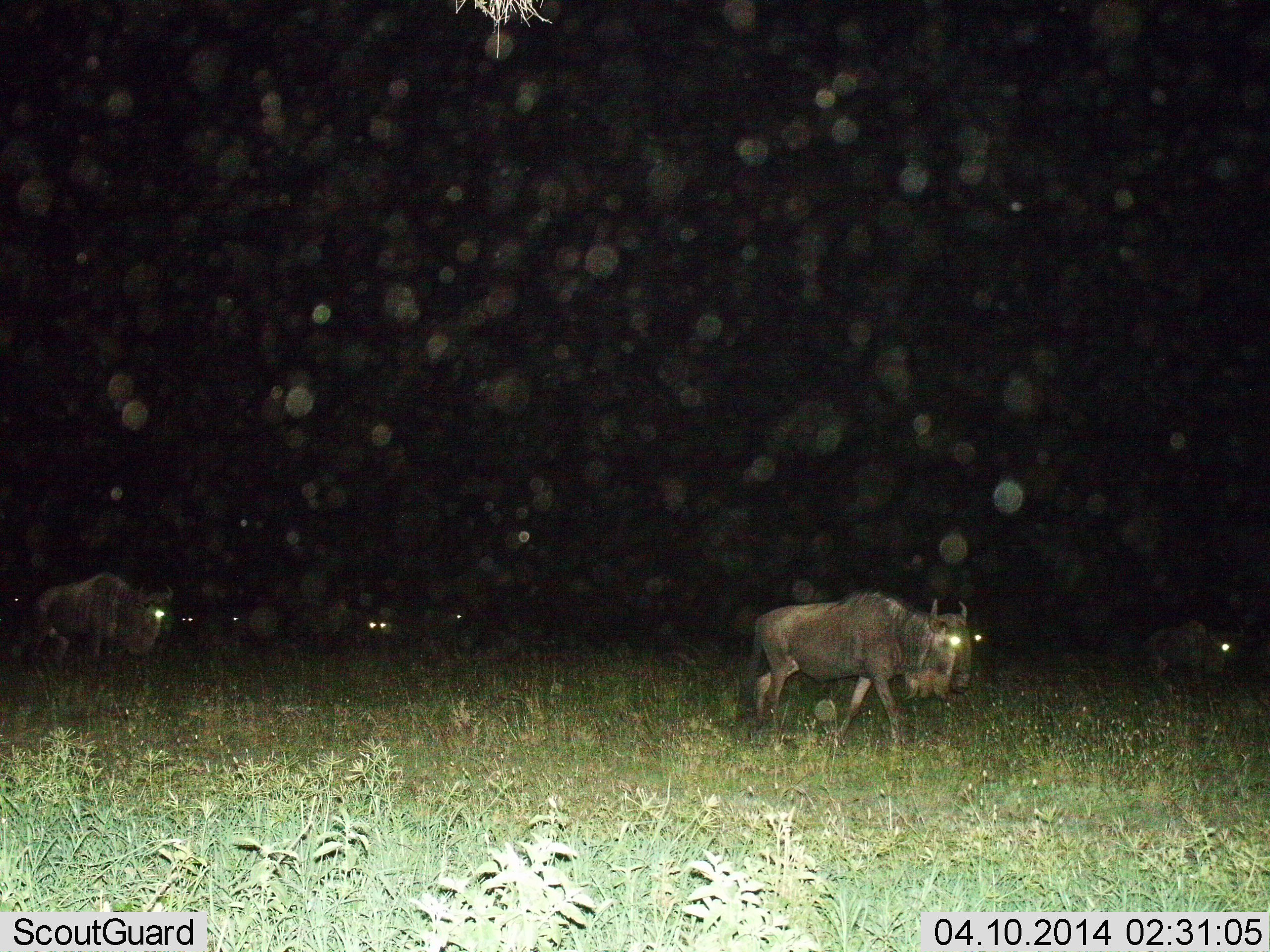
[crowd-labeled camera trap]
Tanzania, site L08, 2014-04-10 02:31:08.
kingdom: Animalia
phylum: Chordata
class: Mammalia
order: Artiodactyla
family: Bovidae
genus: Connochaetes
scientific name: Connochaetes taurinus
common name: blue wildebeest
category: wildebeest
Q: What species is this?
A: Wildebeest (blue wildebeest) (Connochaetes taurinus).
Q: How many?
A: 8.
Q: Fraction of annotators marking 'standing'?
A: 30%.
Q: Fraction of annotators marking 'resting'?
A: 0%.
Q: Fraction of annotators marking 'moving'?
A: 70%.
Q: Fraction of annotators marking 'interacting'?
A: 0%.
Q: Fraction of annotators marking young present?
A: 0%.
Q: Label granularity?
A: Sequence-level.